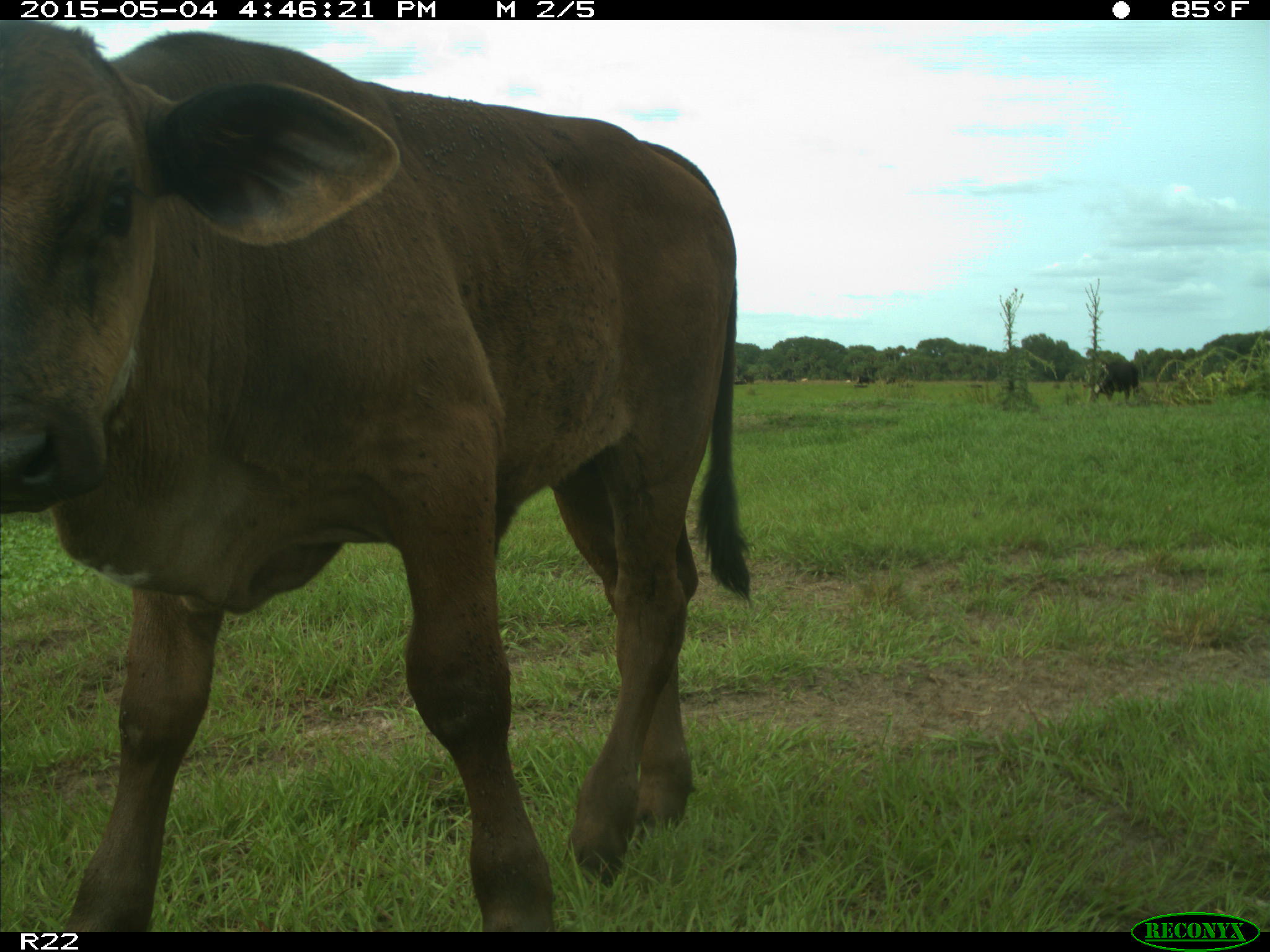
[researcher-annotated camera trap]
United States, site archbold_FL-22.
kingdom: Animalia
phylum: Chordata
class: Mammalia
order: Artiodactyla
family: Bovidae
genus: Bos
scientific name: Bos taurus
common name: domestic cow